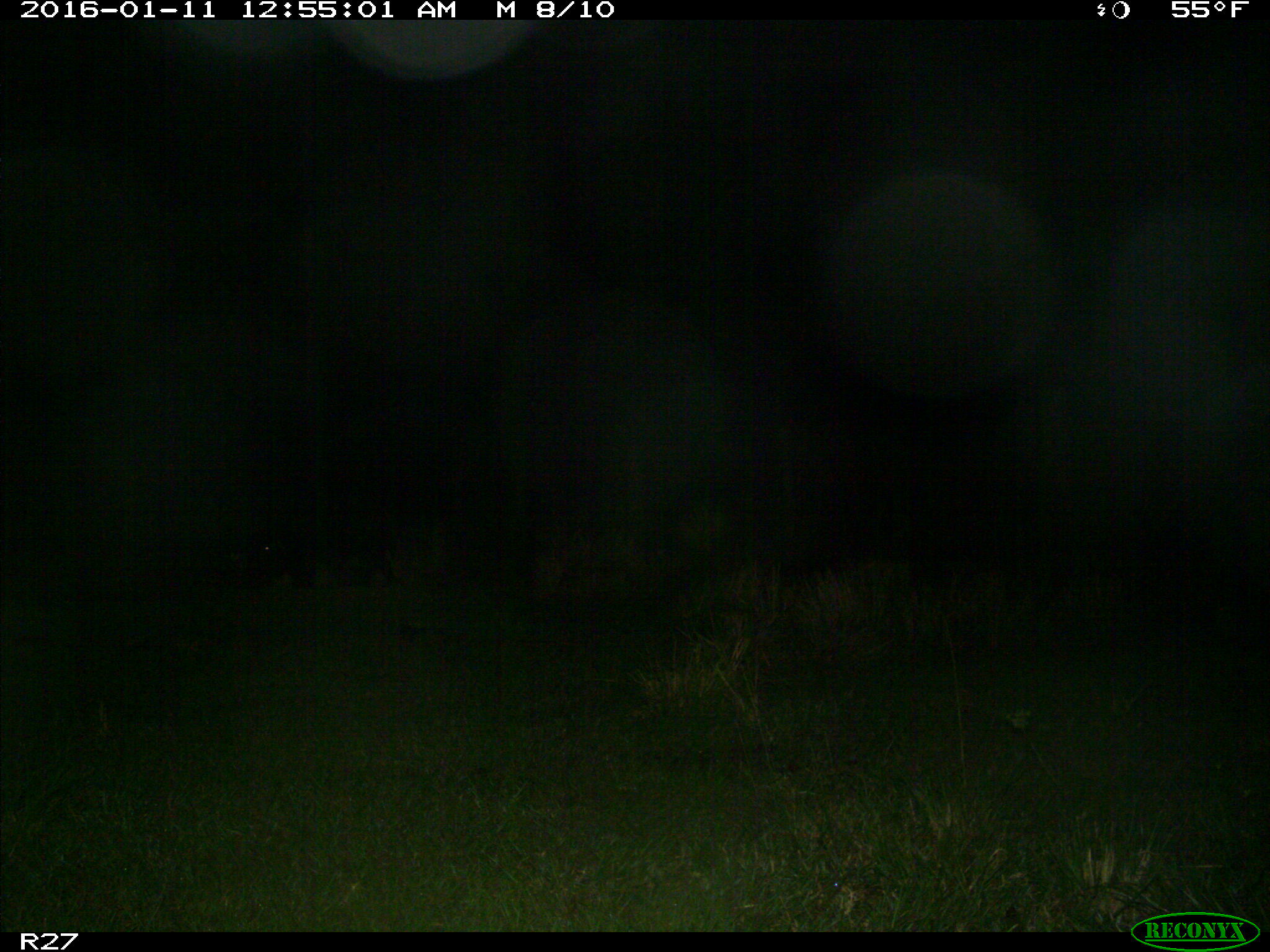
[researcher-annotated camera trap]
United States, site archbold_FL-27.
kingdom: Animalia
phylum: Chordata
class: Mammalia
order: Artiodactyla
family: Suidae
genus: Sus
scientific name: Sus scrofa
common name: wild boar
Sus scrofa (wild boar).